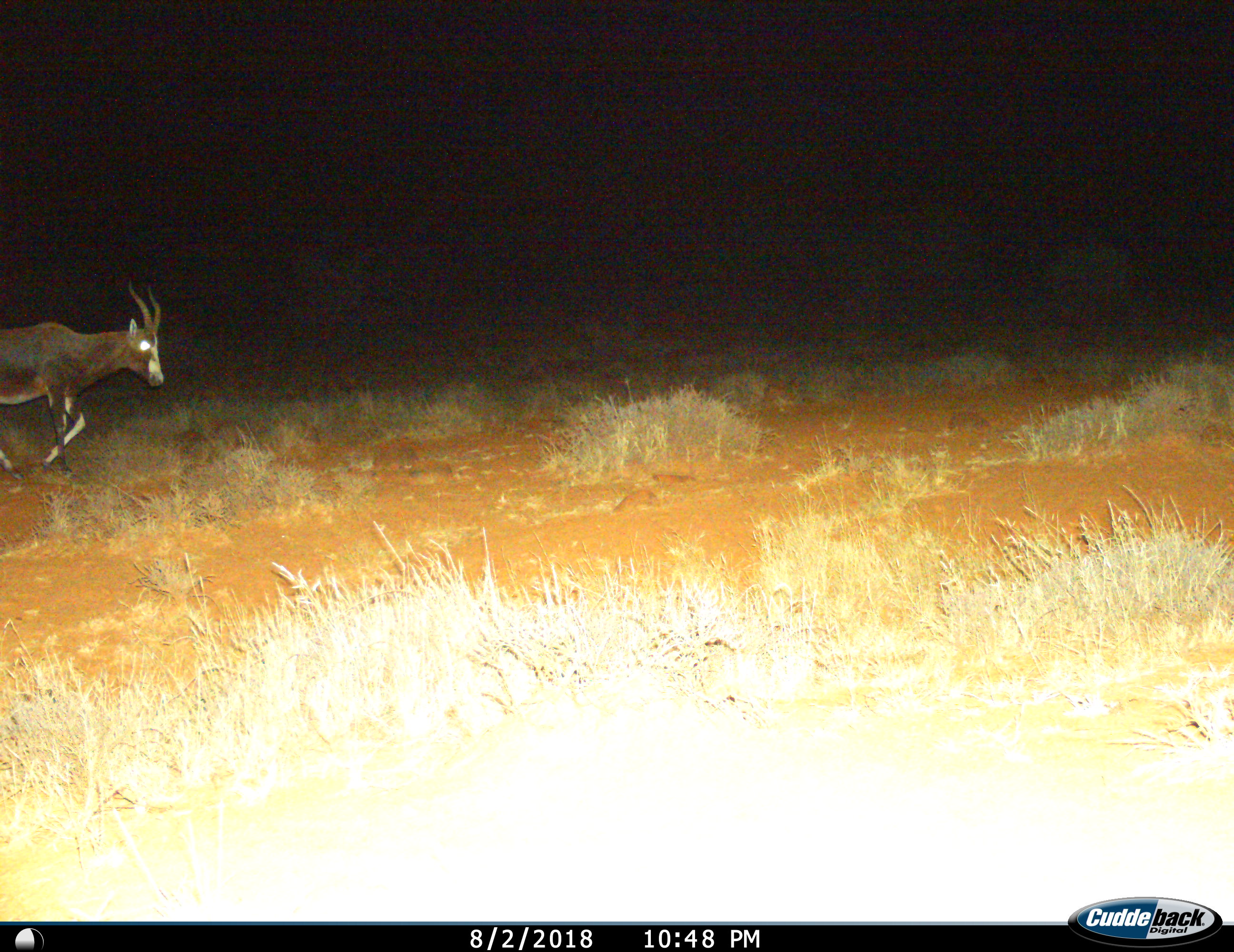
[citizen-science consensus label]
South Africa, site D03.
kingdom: Animalia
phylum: Chordata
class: Mammalia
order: Artiodactyla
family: Bovidae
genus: Damaliscus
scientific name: Damaliscus pygargus phillipsi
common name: blesbok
Blesbok (Damaliscus pygargus phillipsi), count 1. Behavior (volunteer vote fractions): standing 0%, resting 10%, moving 90%, interacting 0%. Young present (vote fraction): 0%. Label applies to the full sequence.